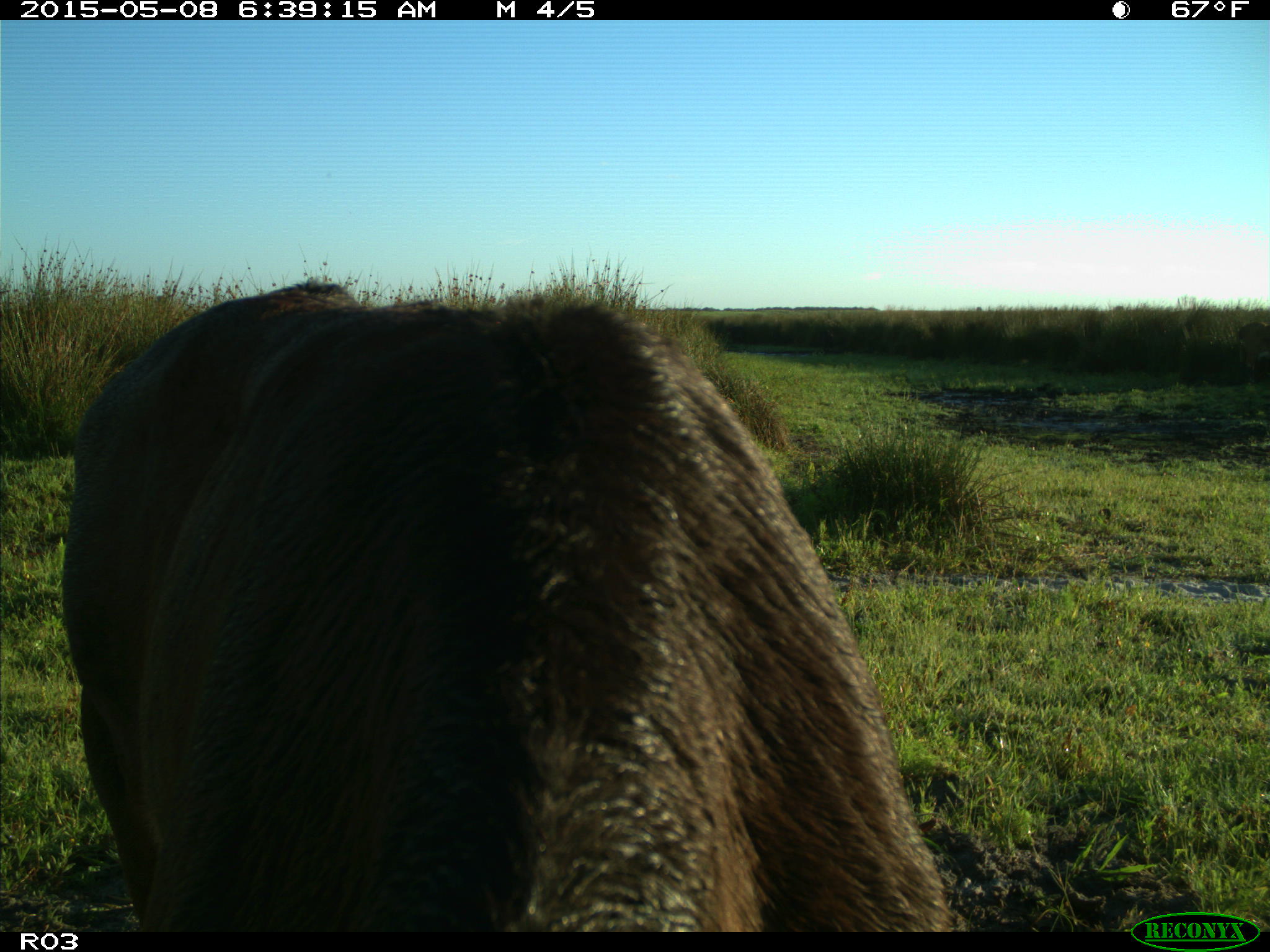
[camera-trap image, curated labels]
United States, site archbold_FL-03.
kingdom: Animalia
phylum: Chordata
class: Mammalia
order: Artiodactyla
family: Bovidae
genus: Bos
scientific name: Bos taurus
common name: domestic cow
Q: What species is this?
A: Bos taurus (domestic cow).